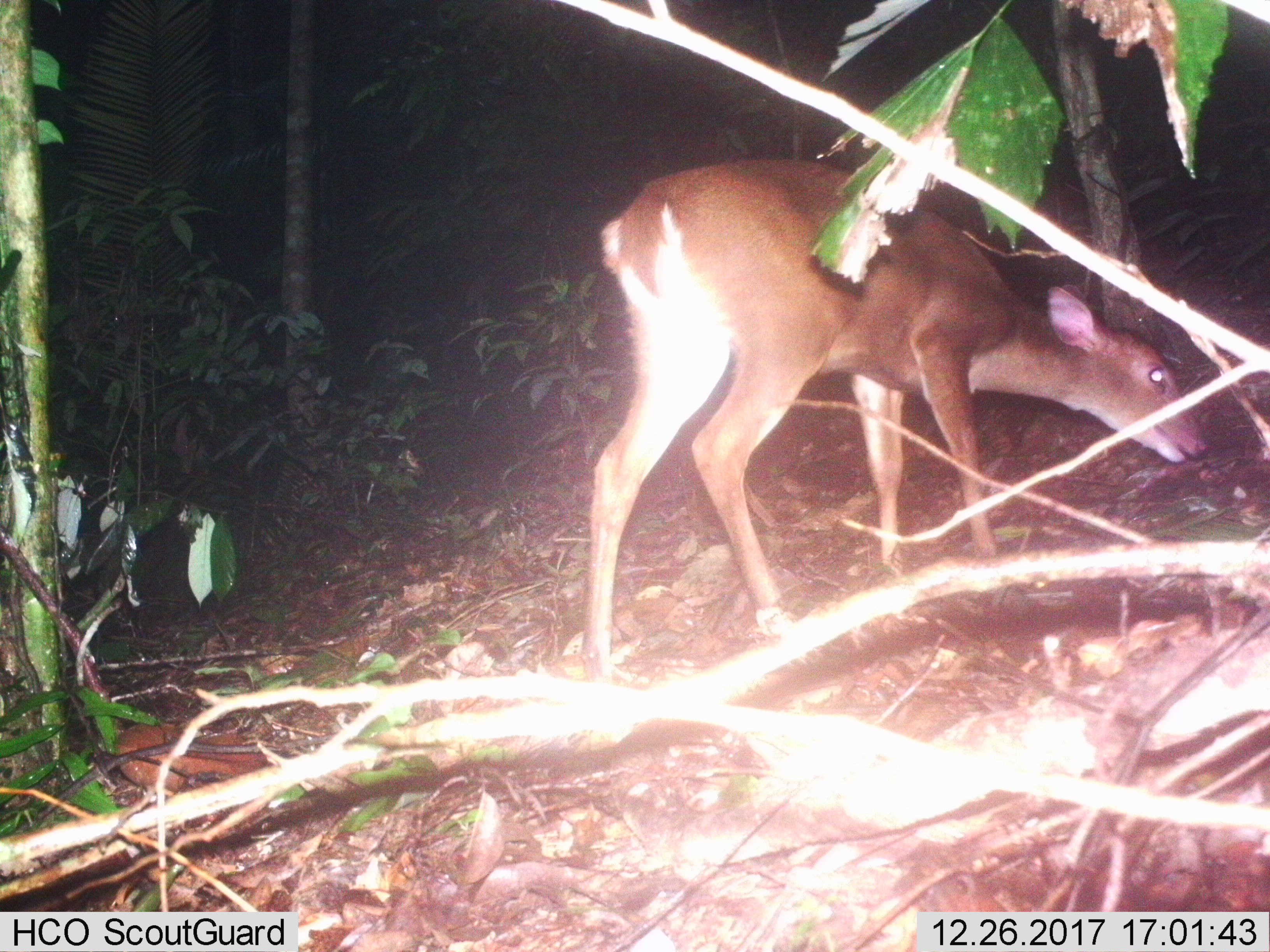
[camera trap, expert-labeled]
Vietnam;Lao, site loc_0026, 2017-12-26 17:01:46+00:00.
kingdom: Animalia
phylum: Chordata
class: Mammalia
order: Artiodactyla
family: Cervidae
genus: Muntiacus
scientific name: Muntiacus vuquangensis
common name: large-antlered muntjac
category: large antlered muntjac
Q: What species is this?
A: Large antlered muntjac (large-antlered muntjac) (Muntiacus vuquangensis).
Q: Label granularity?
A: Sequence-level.